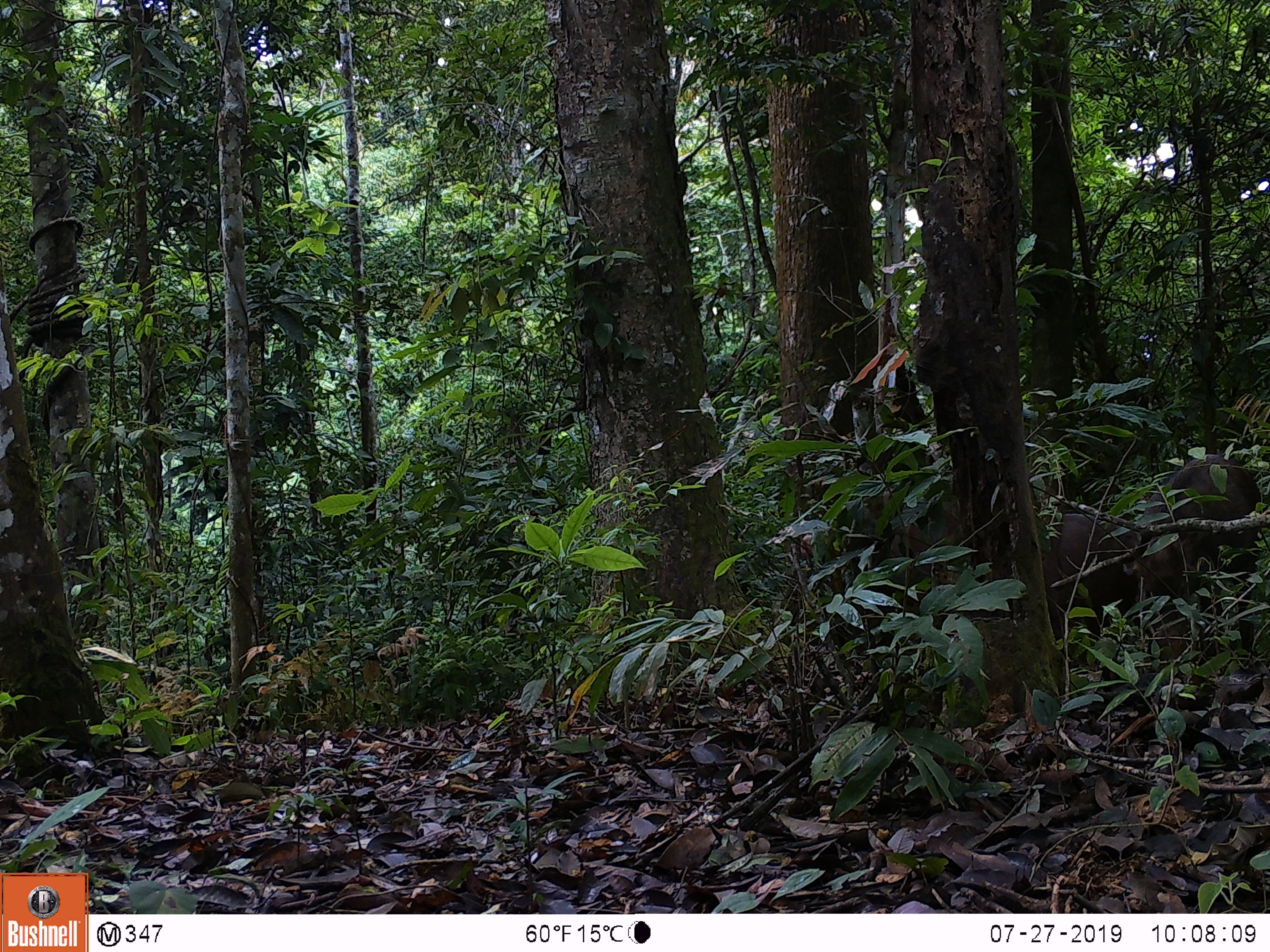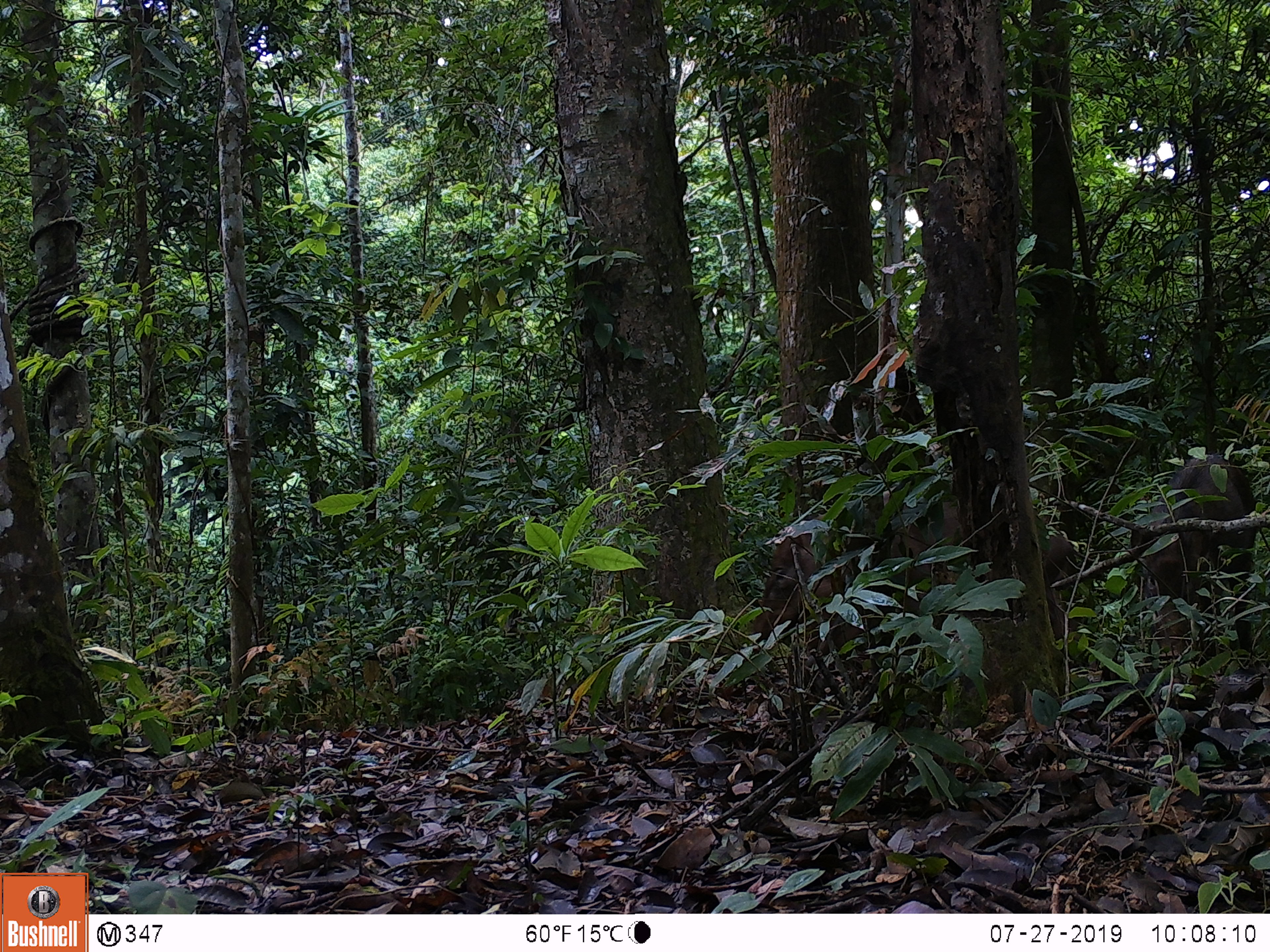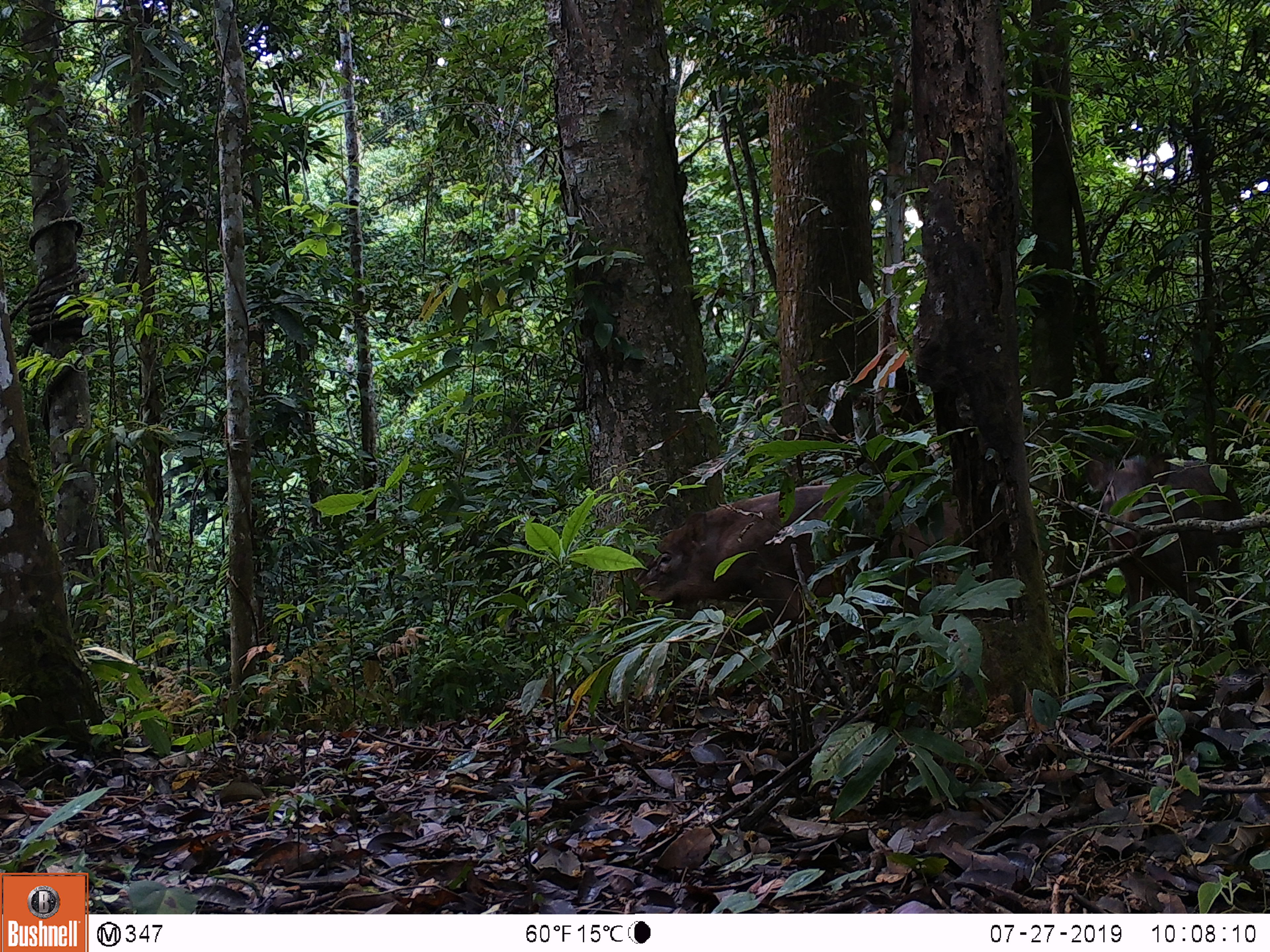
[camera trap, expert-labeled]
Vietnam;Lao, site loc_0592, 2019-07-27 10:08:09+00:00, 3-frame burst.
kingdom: Animalia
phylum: Chordata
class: Mammalia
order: Artiodactyla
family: Suidae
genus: Sus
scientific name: Sus scrofa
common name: eurasian wild pig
Eurasian wild pig (Sus scrofa). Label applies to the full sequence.